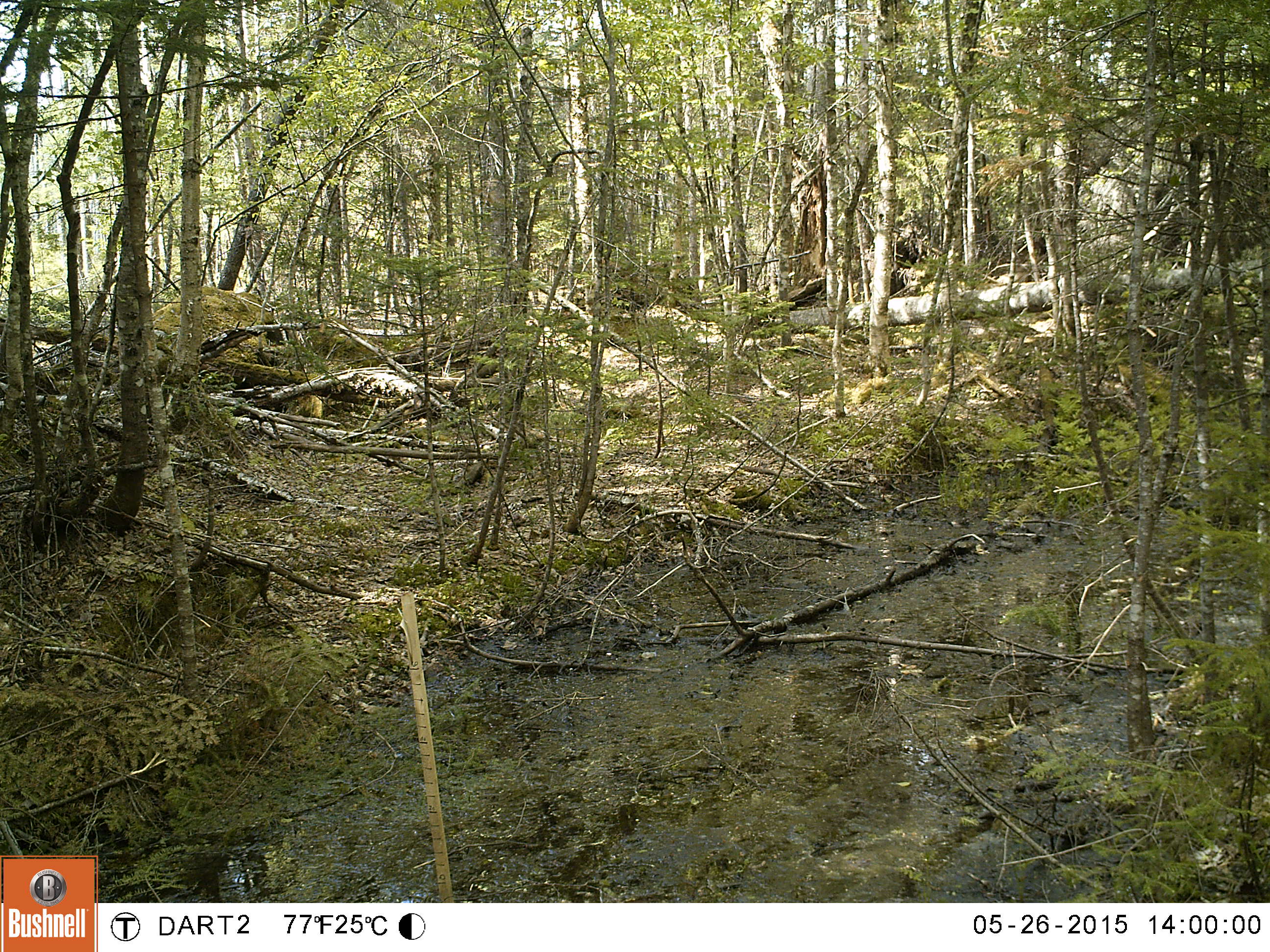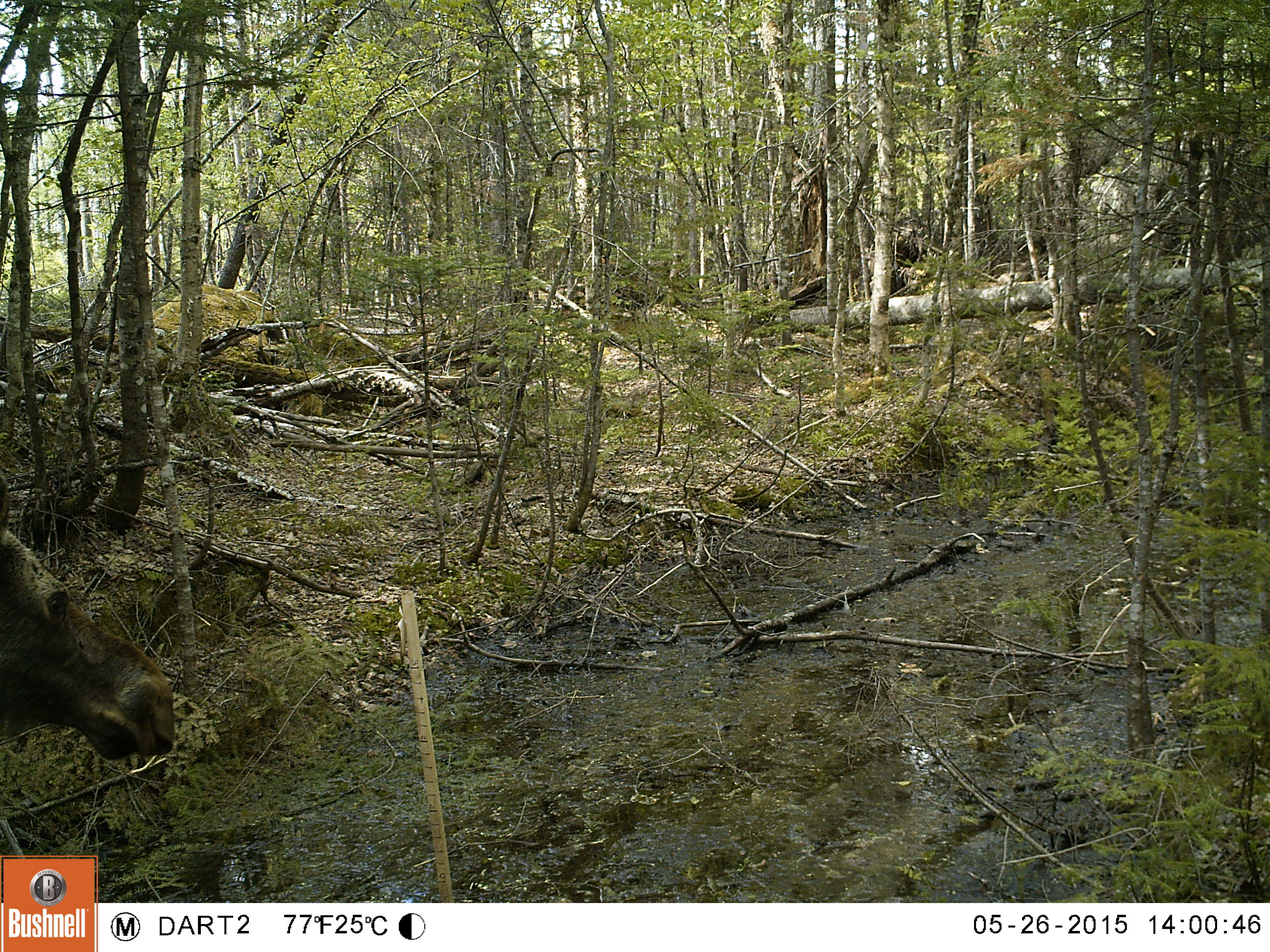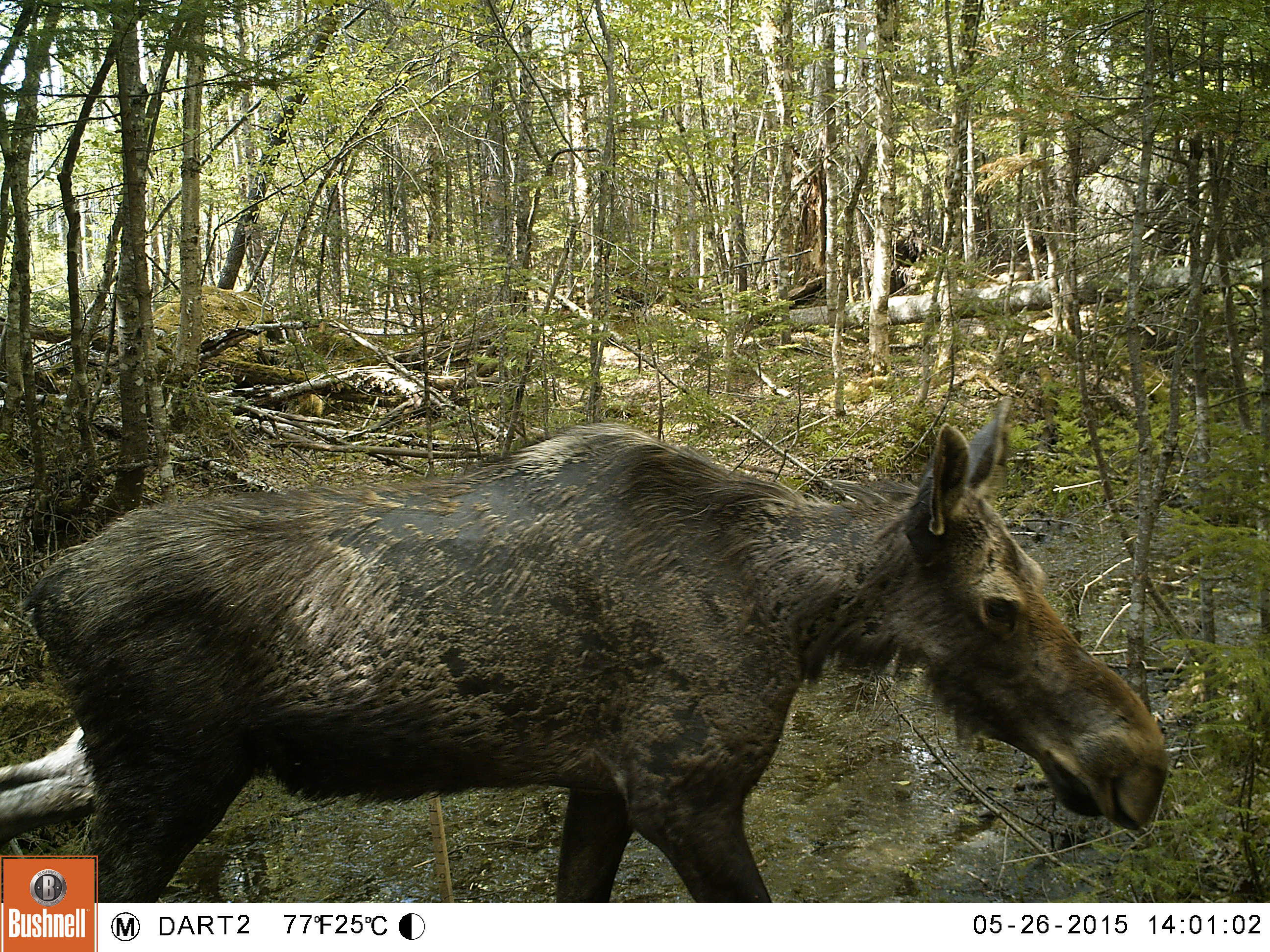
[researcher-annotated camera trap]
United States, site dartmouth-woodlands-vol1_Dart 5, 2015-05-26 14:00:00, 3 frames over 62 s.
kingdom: Animalia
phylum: Chordata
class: Mammalia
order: Artiodactyla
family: Cervidae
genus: Alces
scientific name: Alces alces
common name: moose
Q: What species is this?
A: Moose (Alces alces).